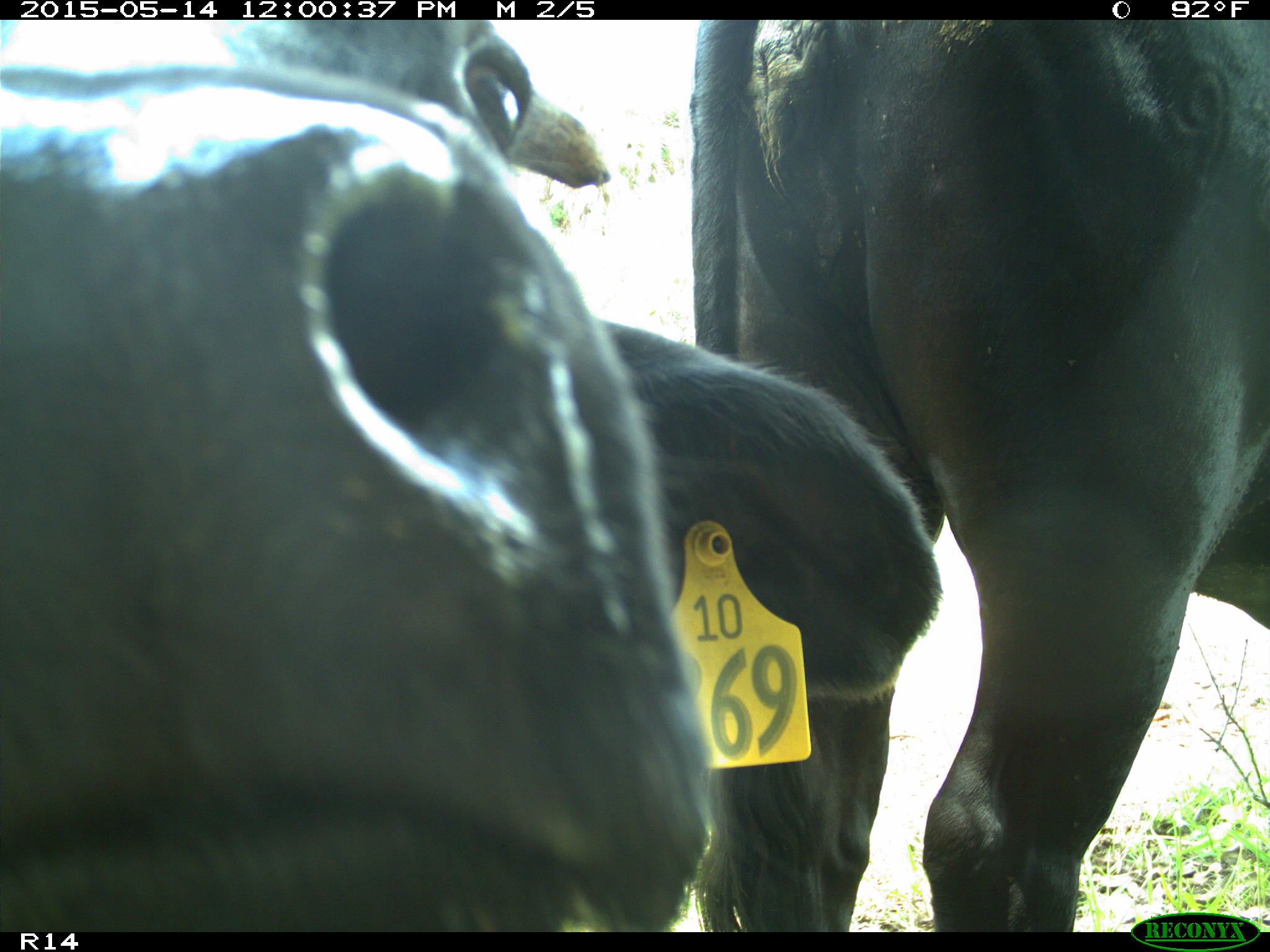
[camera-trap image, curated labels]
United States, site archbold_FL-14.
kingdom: Animalia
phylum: Chordata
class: Mammalia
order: Artiodactyla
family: Bovidae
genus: Bos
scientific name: Bos taurus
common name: domestic cow